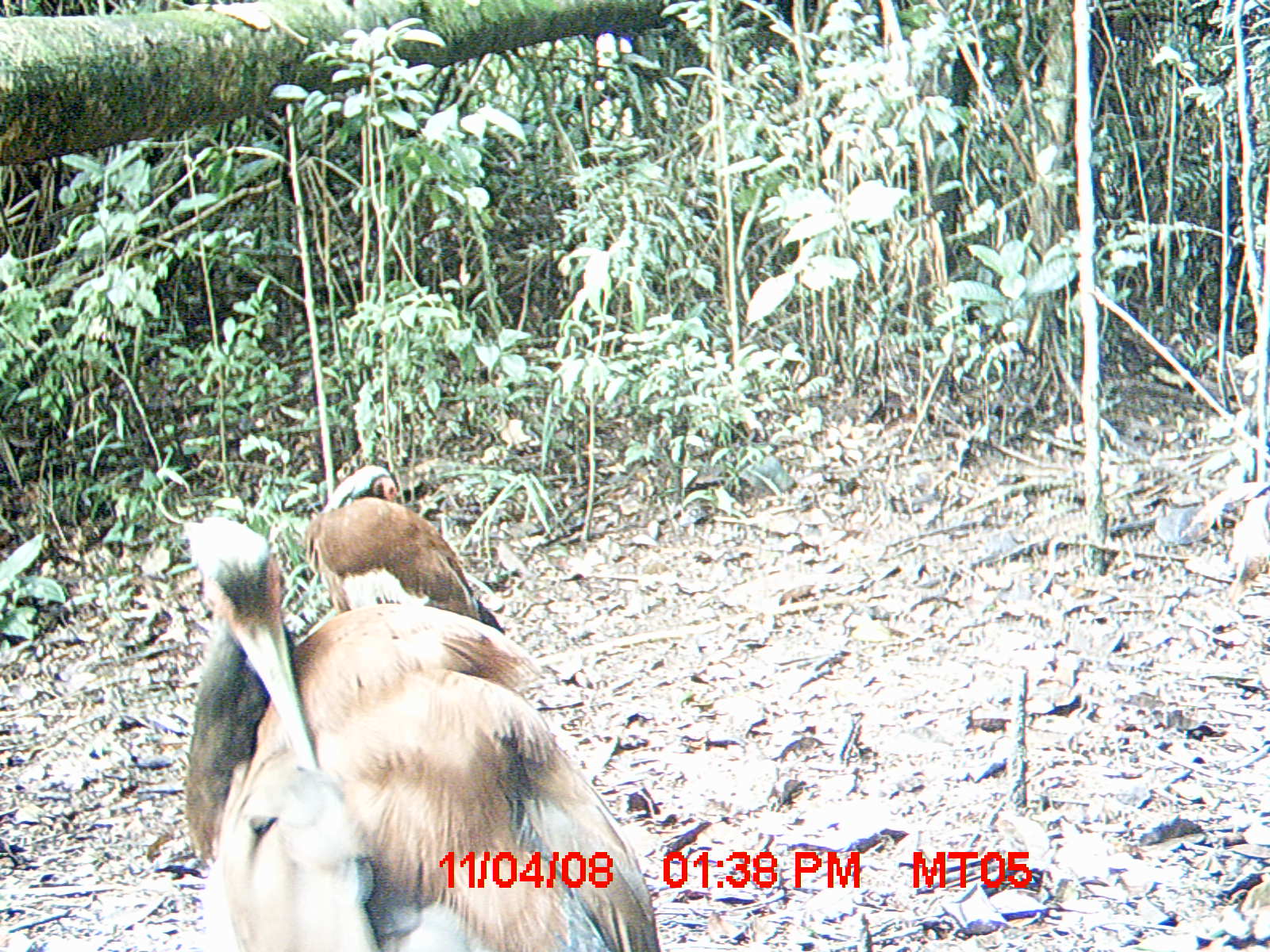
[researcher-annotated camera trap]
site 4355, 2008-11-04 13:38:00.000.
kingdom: Animalia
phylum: Chordata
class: Aves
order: Cuculiformes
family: Cuculidae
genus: Coua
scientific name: Coua serriana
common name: red-breasted coua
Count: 2.